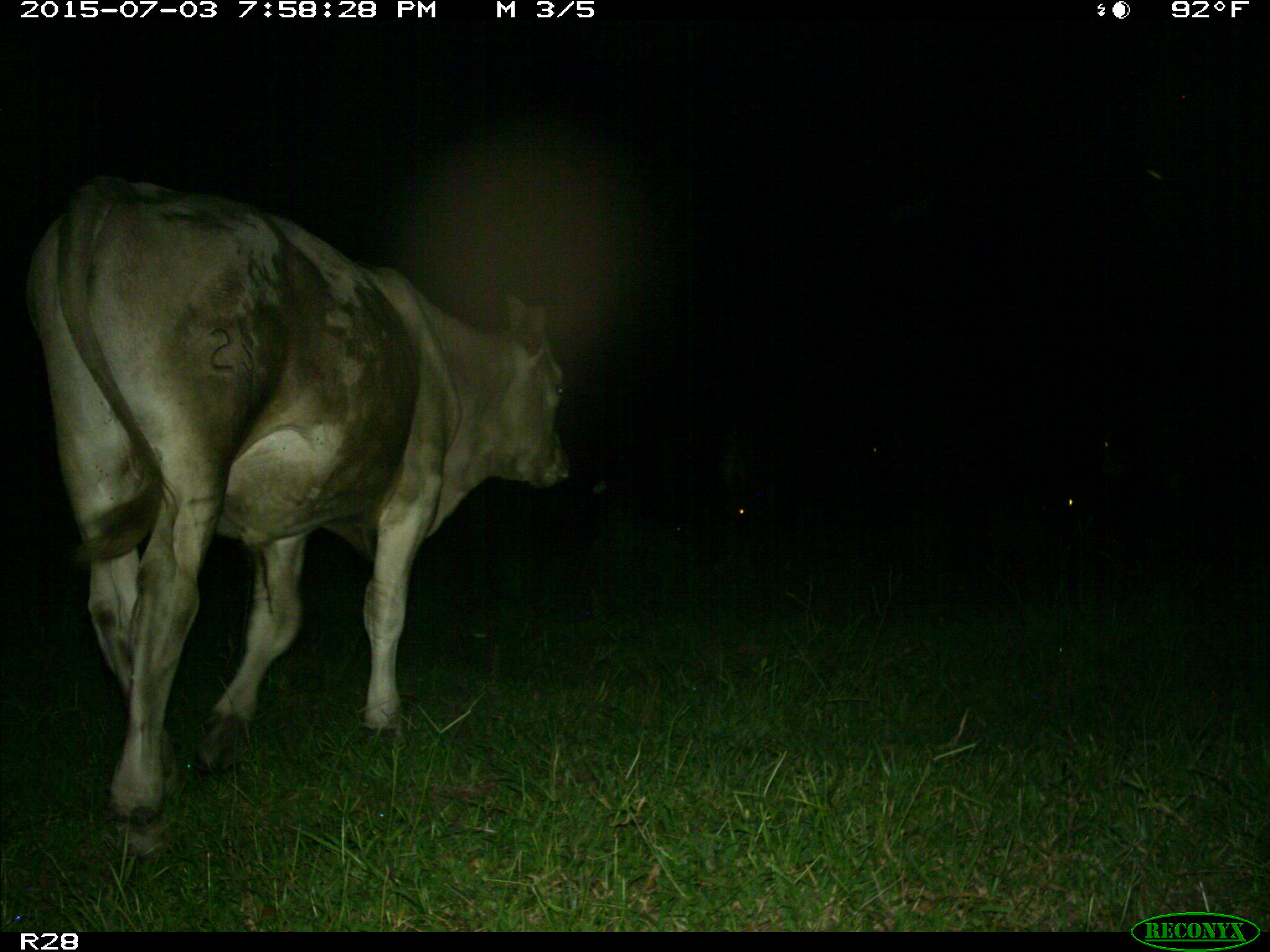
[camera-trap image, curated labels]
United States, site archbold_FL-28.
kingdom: Animalia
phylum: Chordata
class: Mammalia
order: Artiodactyla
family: Bovidae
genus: Bos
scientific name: Bos taurus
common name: domestic cow